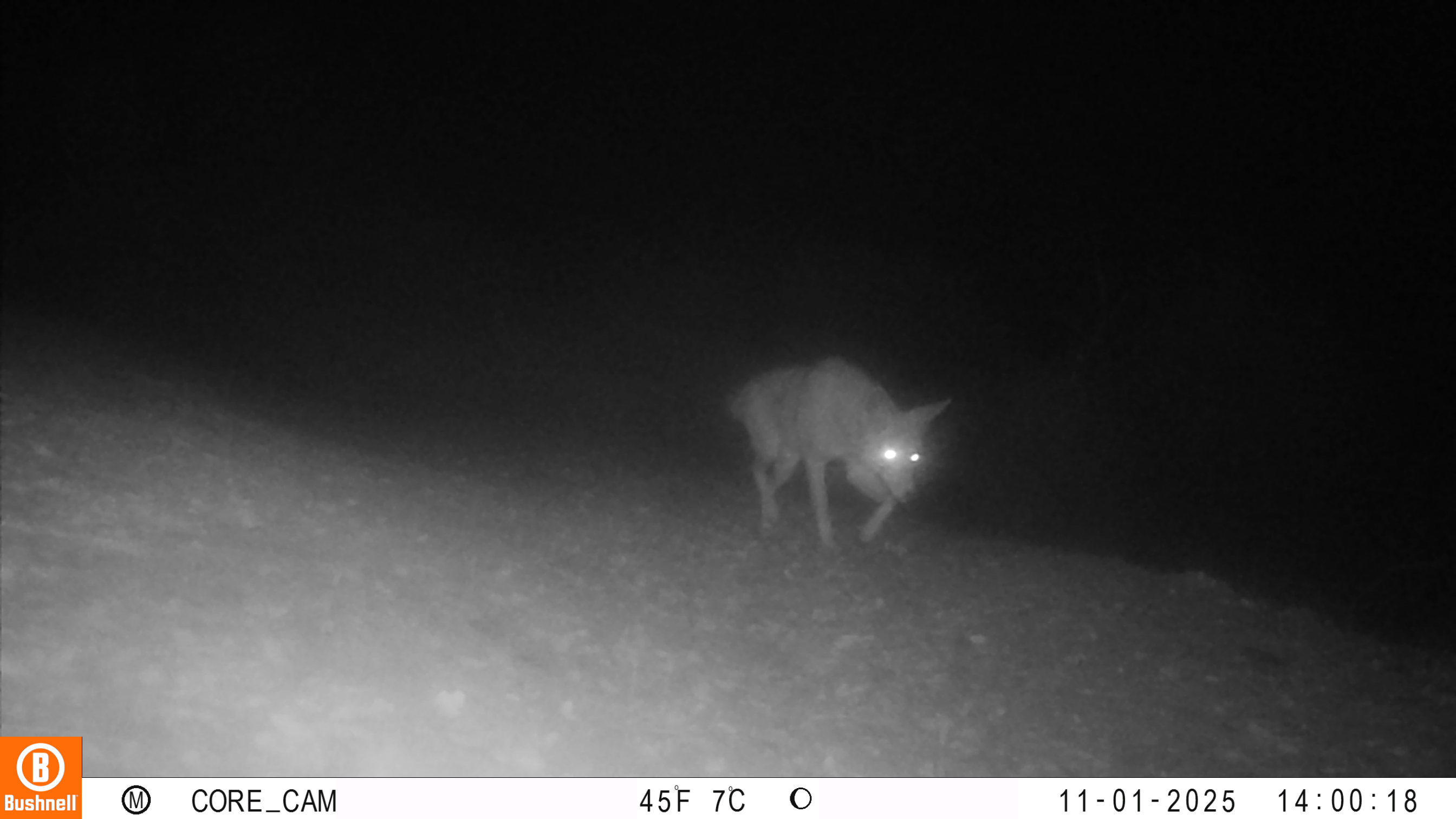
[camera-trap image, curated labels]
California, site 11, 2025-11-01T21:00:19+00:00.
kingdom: Animalia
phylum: Chordata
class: Mammalia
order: Carnivora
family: Canidae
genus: Canis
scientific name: Canis latrans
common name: coyote